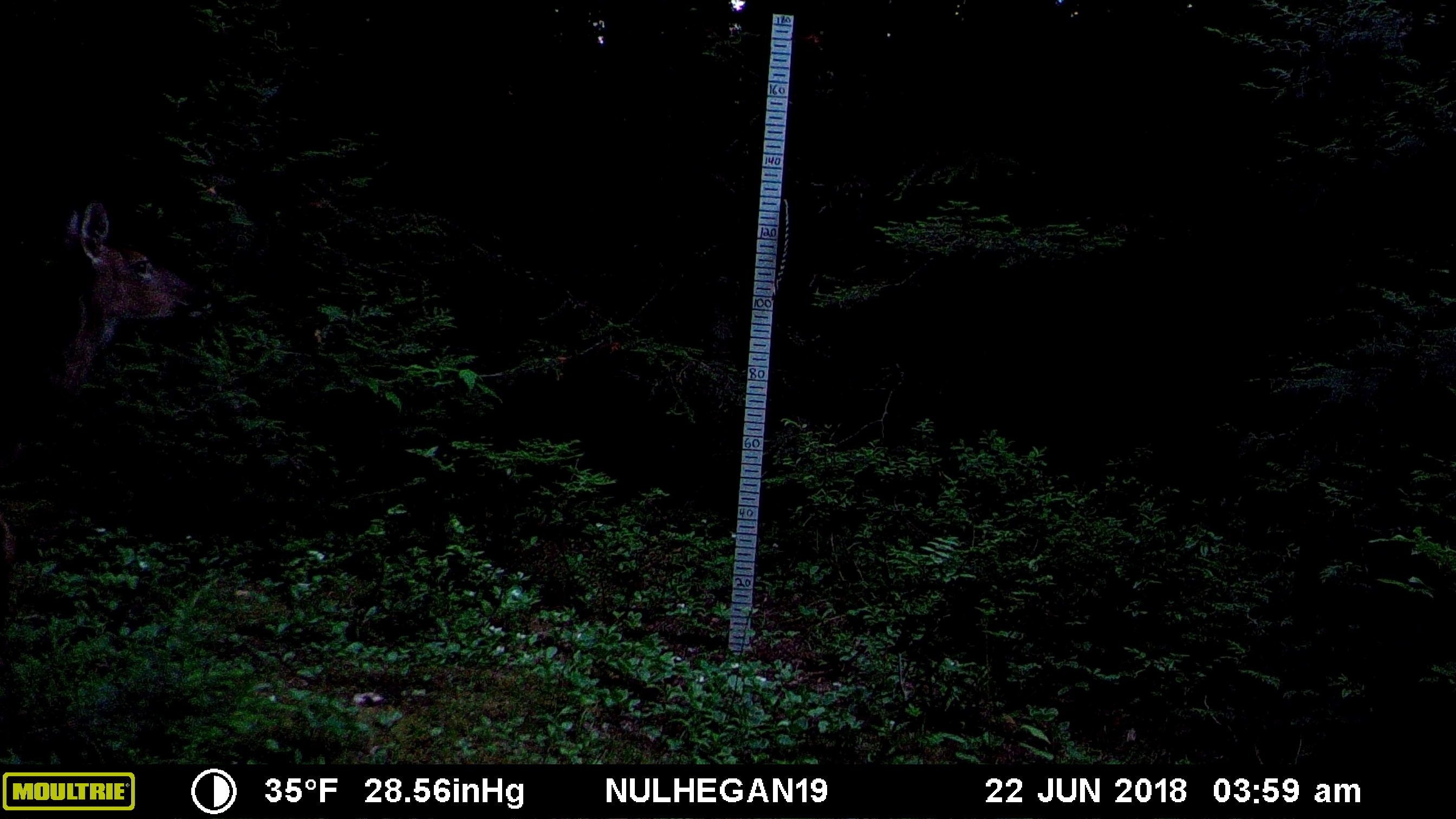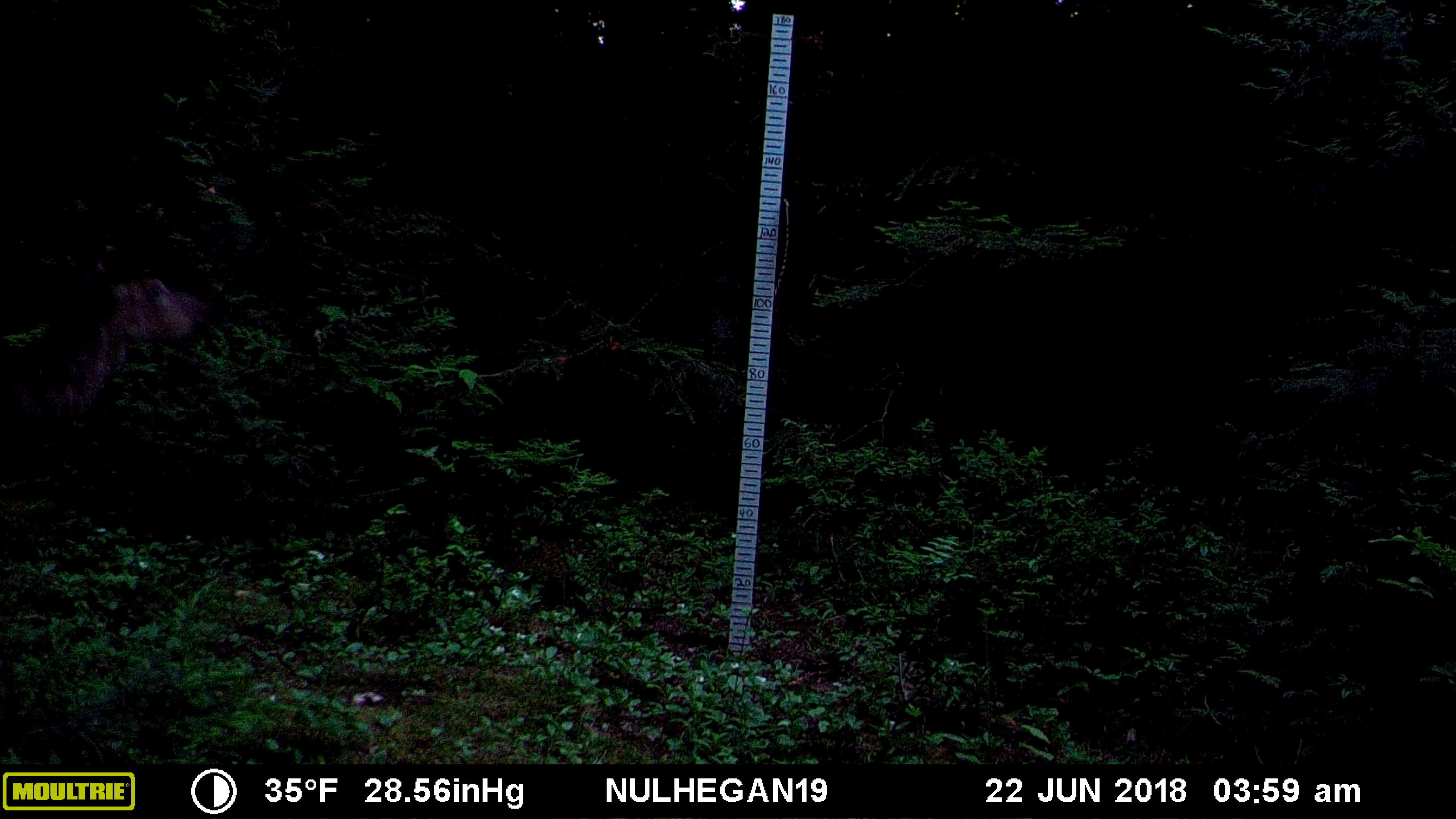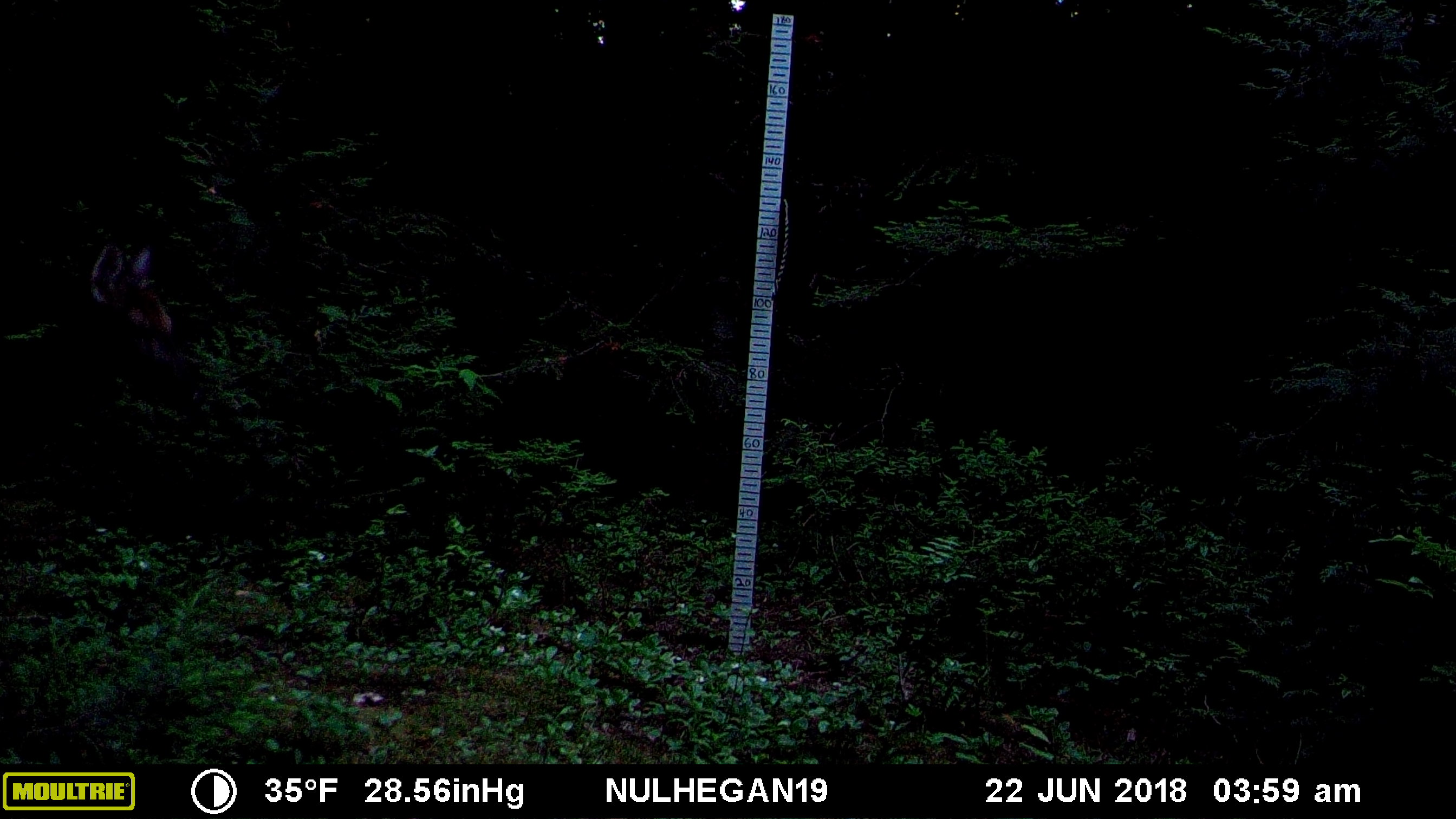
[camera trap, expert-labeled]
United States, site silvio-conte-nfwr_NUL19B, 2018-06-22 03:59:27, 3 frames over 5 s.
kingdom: Animalia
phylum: Chordata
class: Mammalia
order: Artiodactyla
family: Cervidae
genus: Odocoileus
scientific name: Odocoileus virginianus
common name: white-tailed deer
White-tailed deer (Odocoileus virginianus).